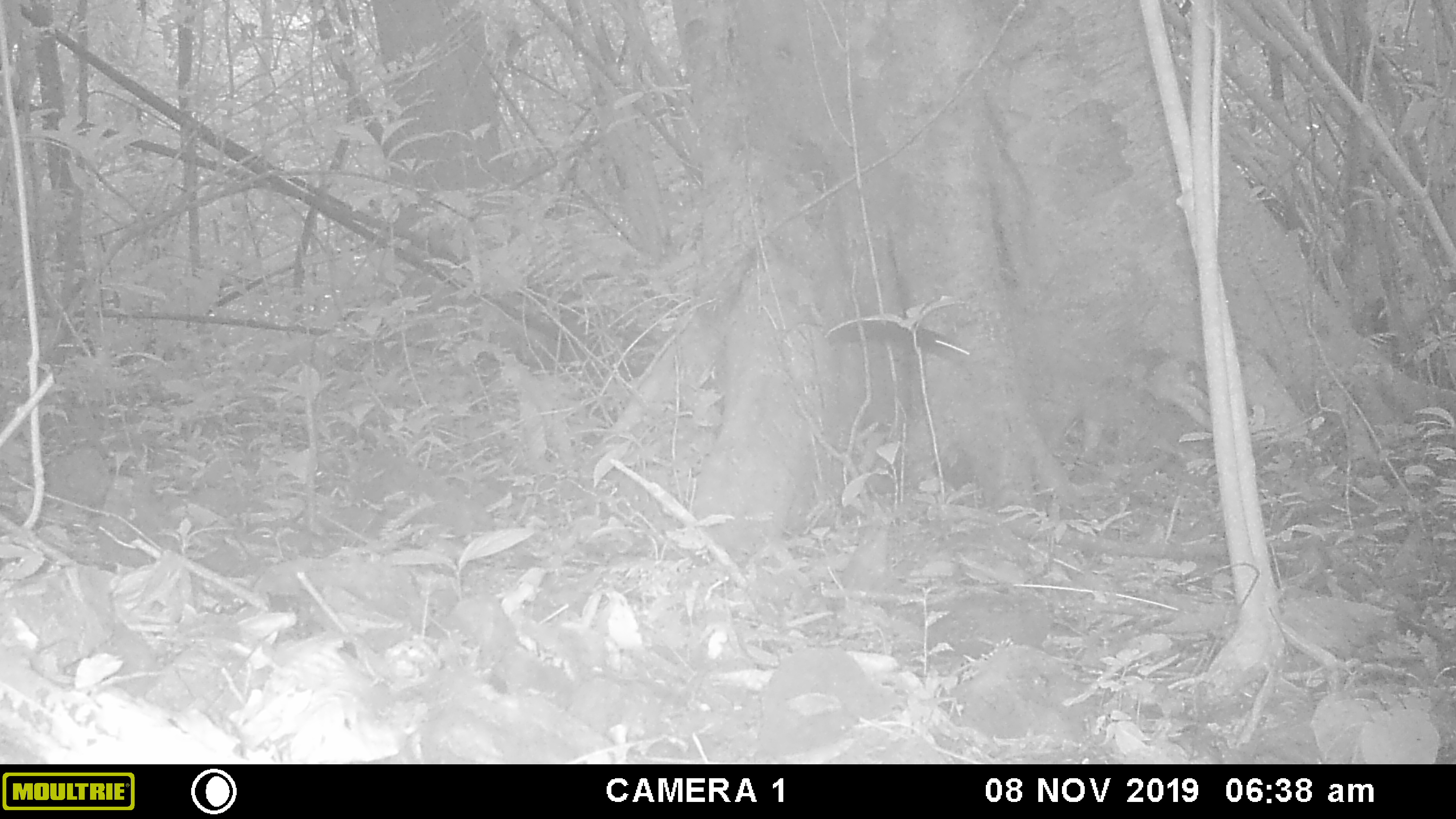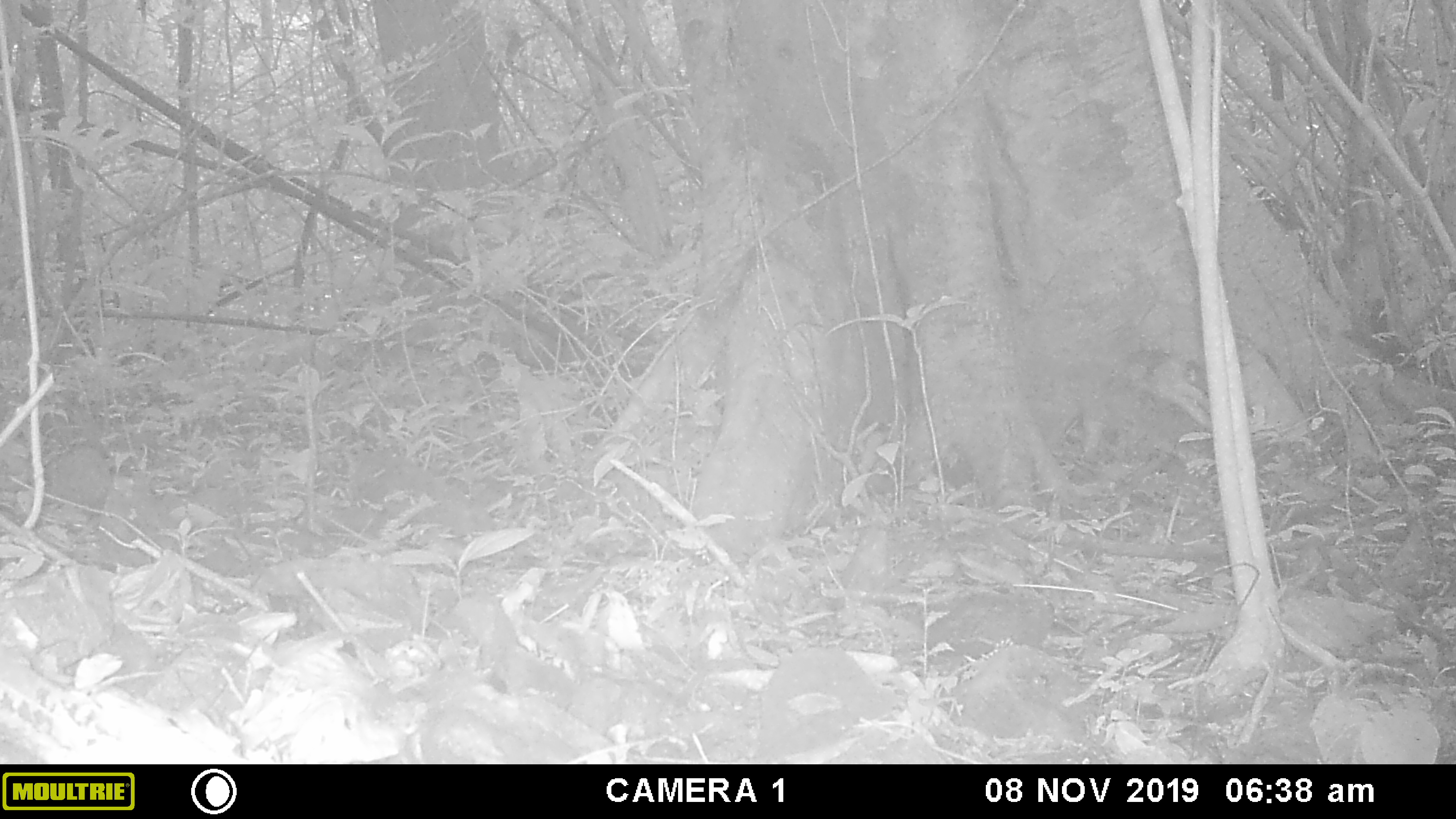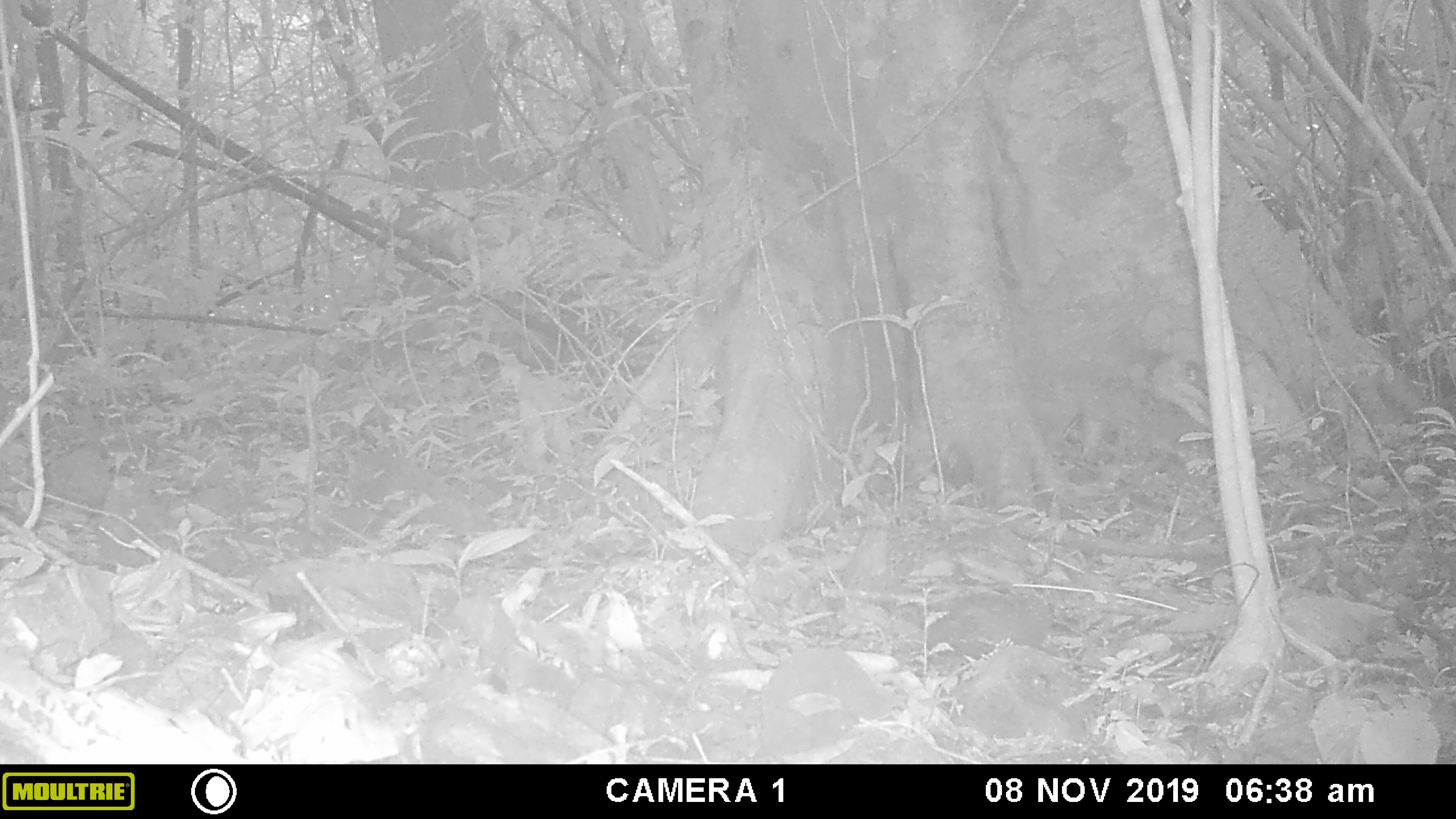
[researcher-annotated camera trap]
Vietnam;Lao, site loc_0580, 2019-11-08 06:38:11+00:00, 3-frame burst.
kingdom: Animalia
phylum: Chordata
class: Mammalia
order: Rodentia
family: Sciuridae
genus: Sciurus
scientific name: Sciurus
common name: squirrel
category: unidentified squirrel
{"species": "unidentified squirrel (squirrel) (Sciurus)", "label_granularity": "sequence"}